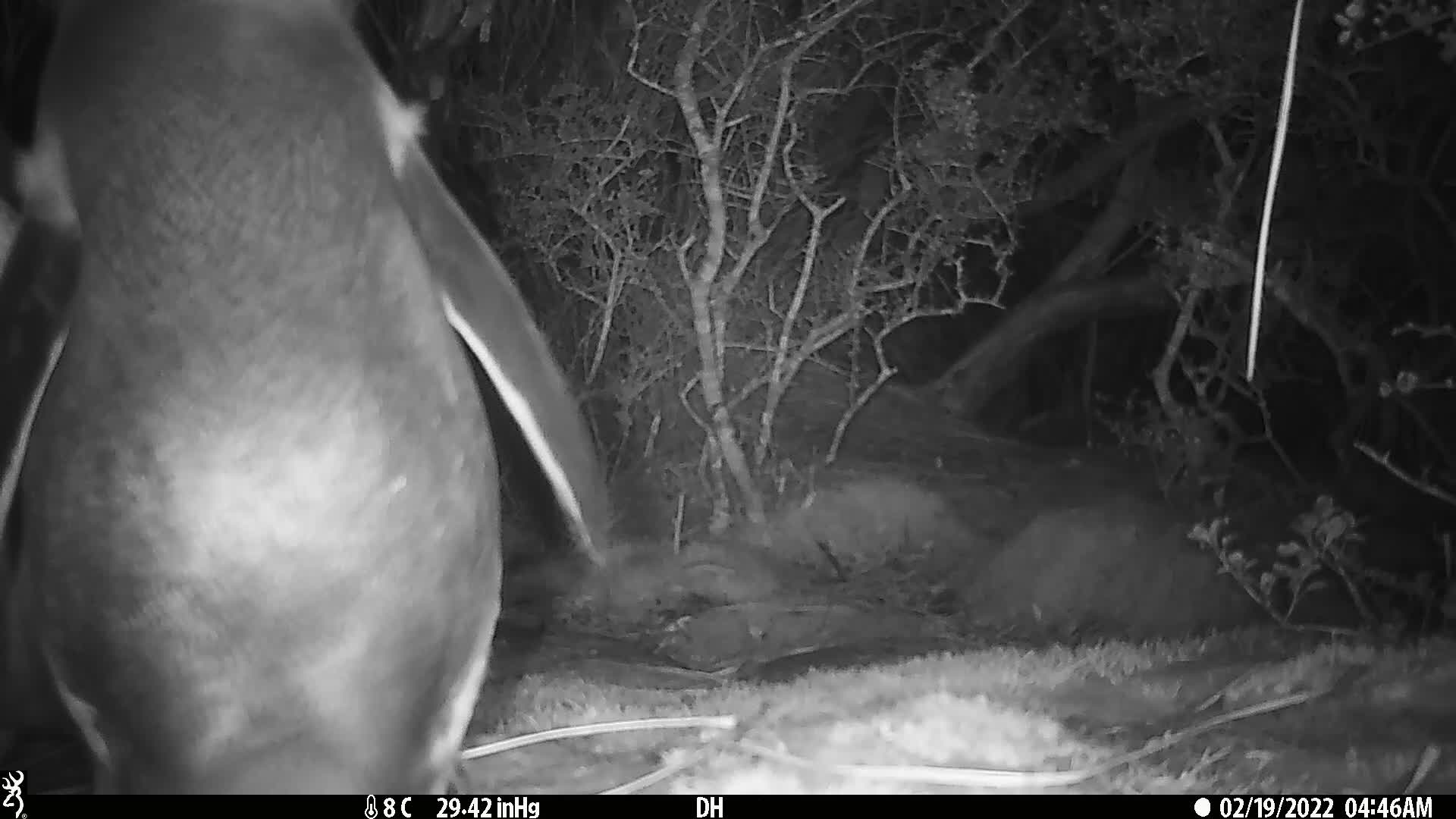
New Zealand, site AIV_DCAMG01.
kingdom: Animalia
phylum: Chordata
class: Aves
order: Sphenisciformes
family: Spheniscidae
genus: Megadyptes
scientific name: Megadyptes antipodes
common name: yellow-eyed penguin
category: yellow eyed penguin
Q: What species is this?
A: Yellow eyed penguin (yellow-eyed penguin) (Megadyptes antipodes).